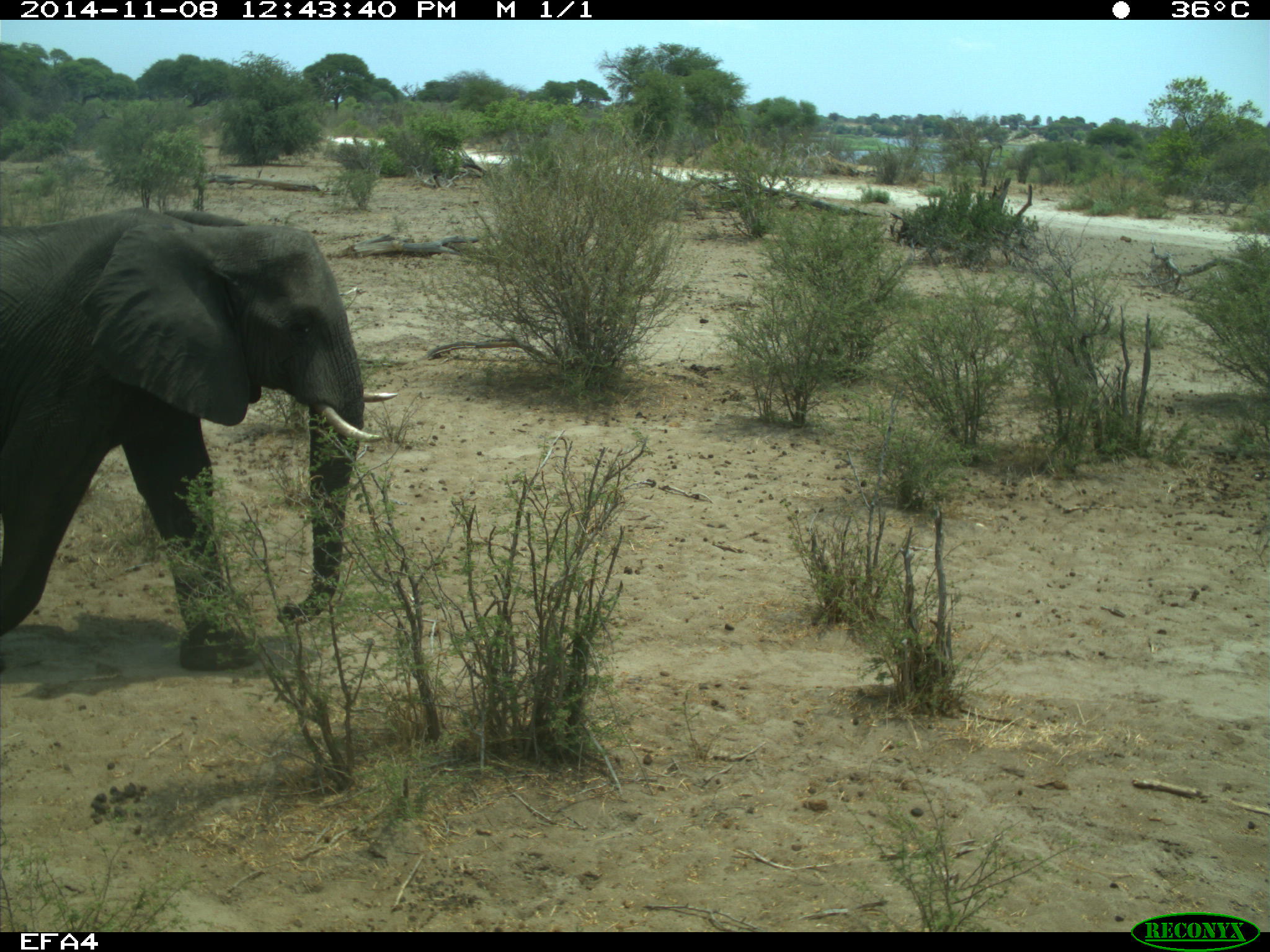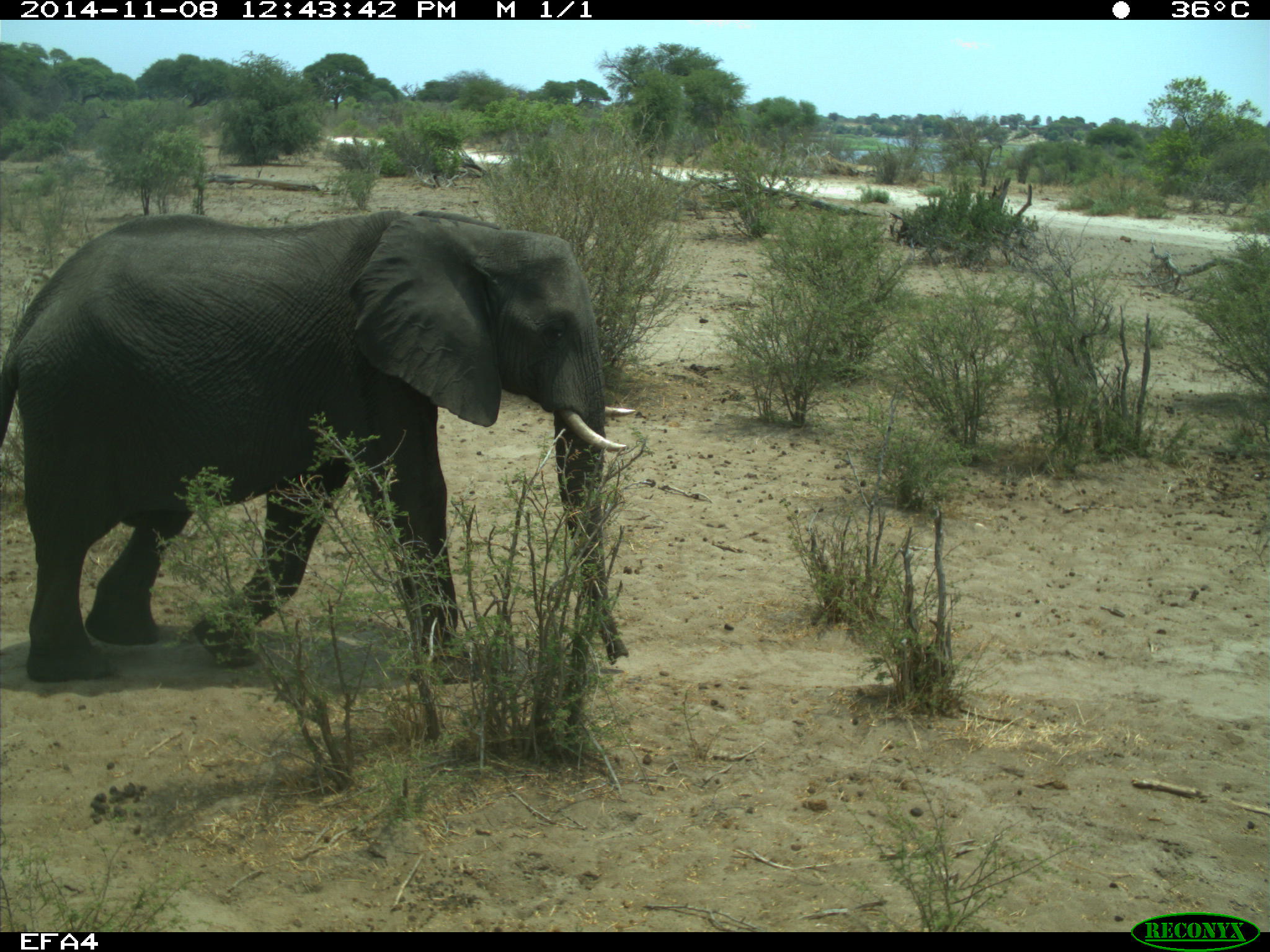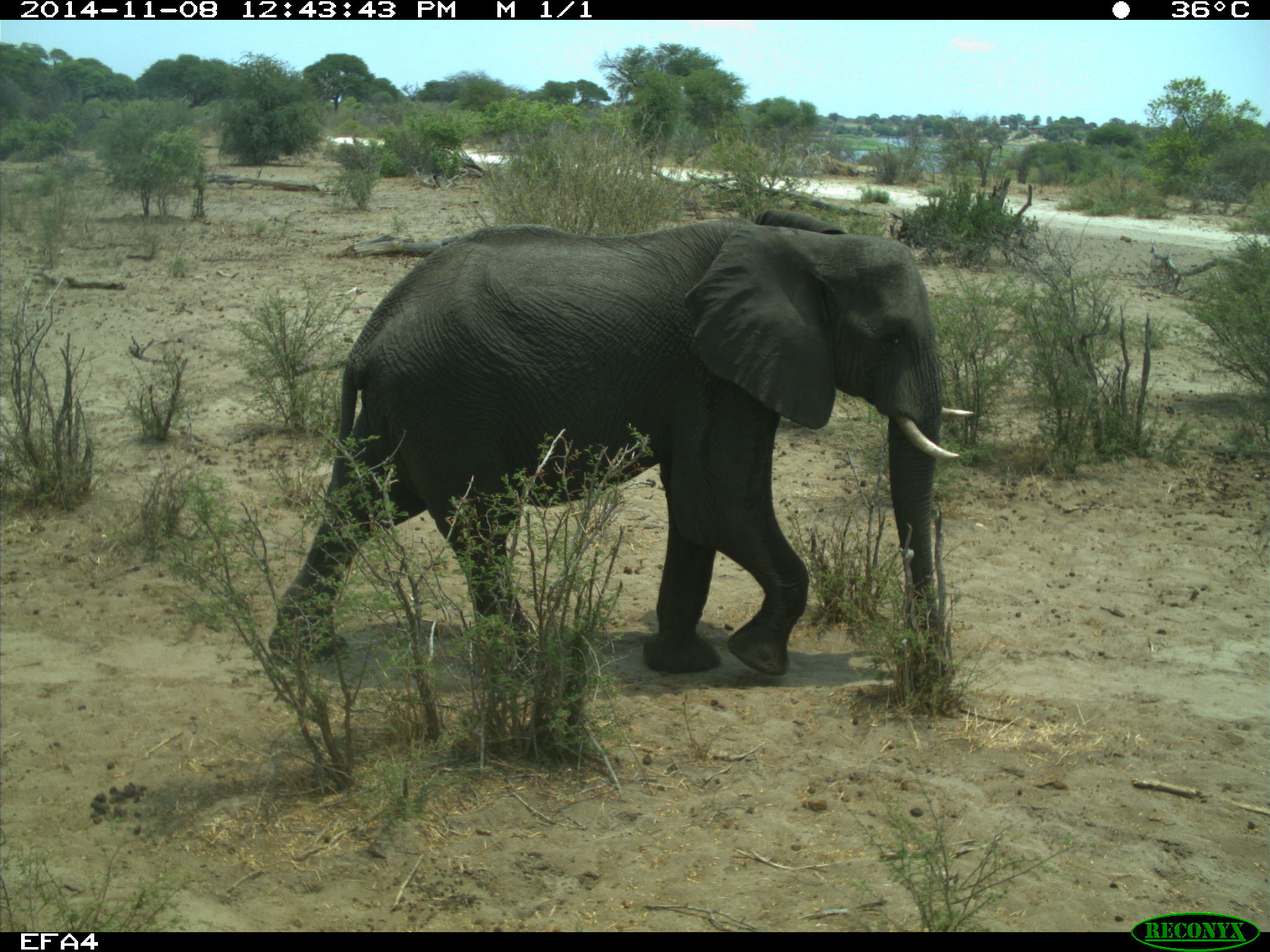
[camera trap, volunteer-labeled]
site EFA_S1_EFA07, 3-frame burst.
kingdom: Animalia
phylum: Chordata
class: Mammalia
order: Proboscidea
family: Elephantidae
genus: Loxodonta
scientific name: Loxodonta africana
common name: african bush elephant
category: elephant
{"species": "elephant (african bush elephant) (Loxodonta africana)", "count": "1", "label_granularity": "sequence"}